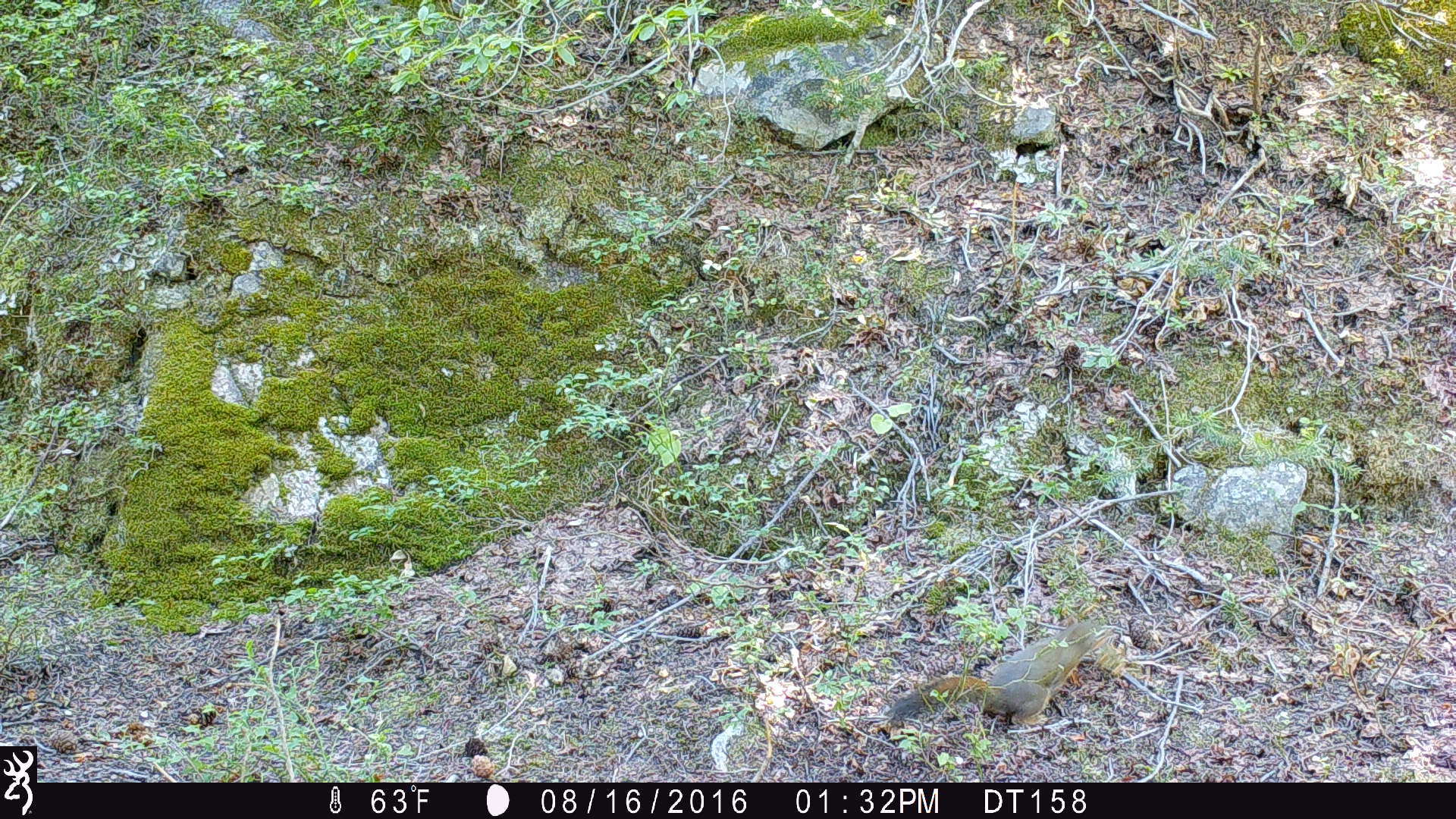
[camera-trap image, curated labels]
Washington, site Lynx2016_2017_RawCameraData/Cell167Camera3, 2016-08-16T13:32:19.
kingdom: Animalia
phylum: Chordata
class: Mammalia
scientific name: Mammalia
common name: small mammal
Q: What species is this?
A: Small mammal (Mammalia).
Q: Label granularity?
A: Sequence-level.